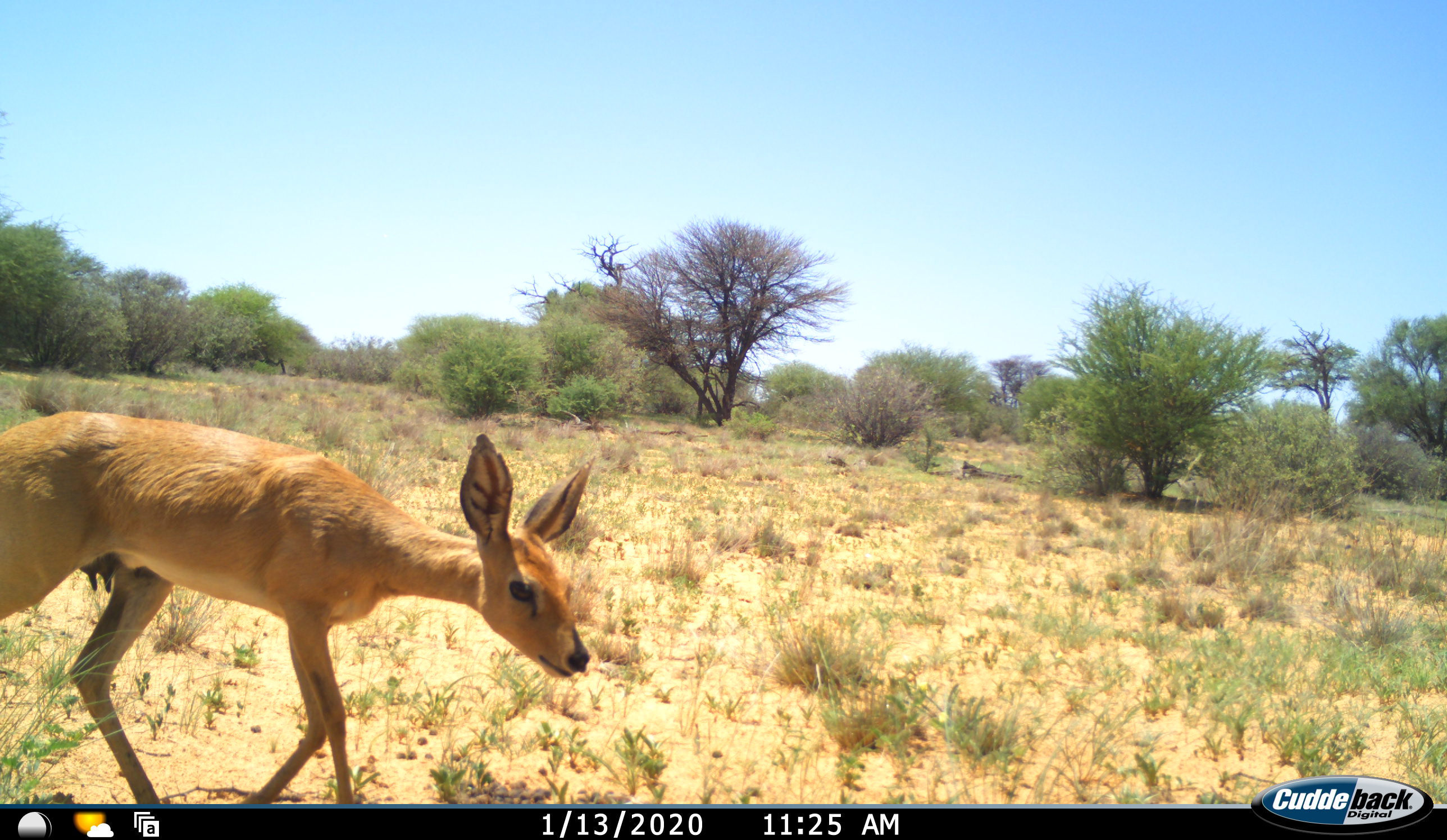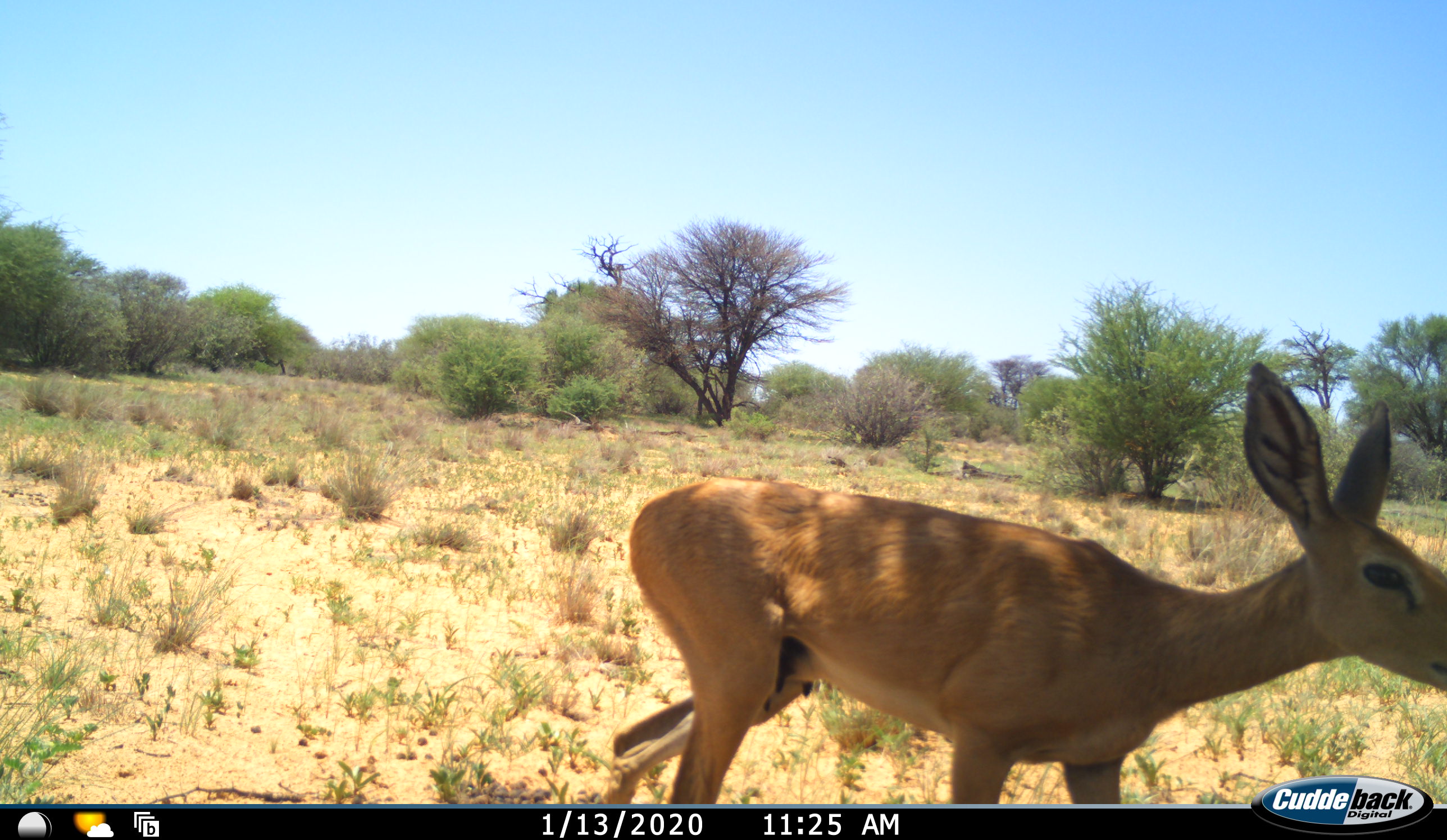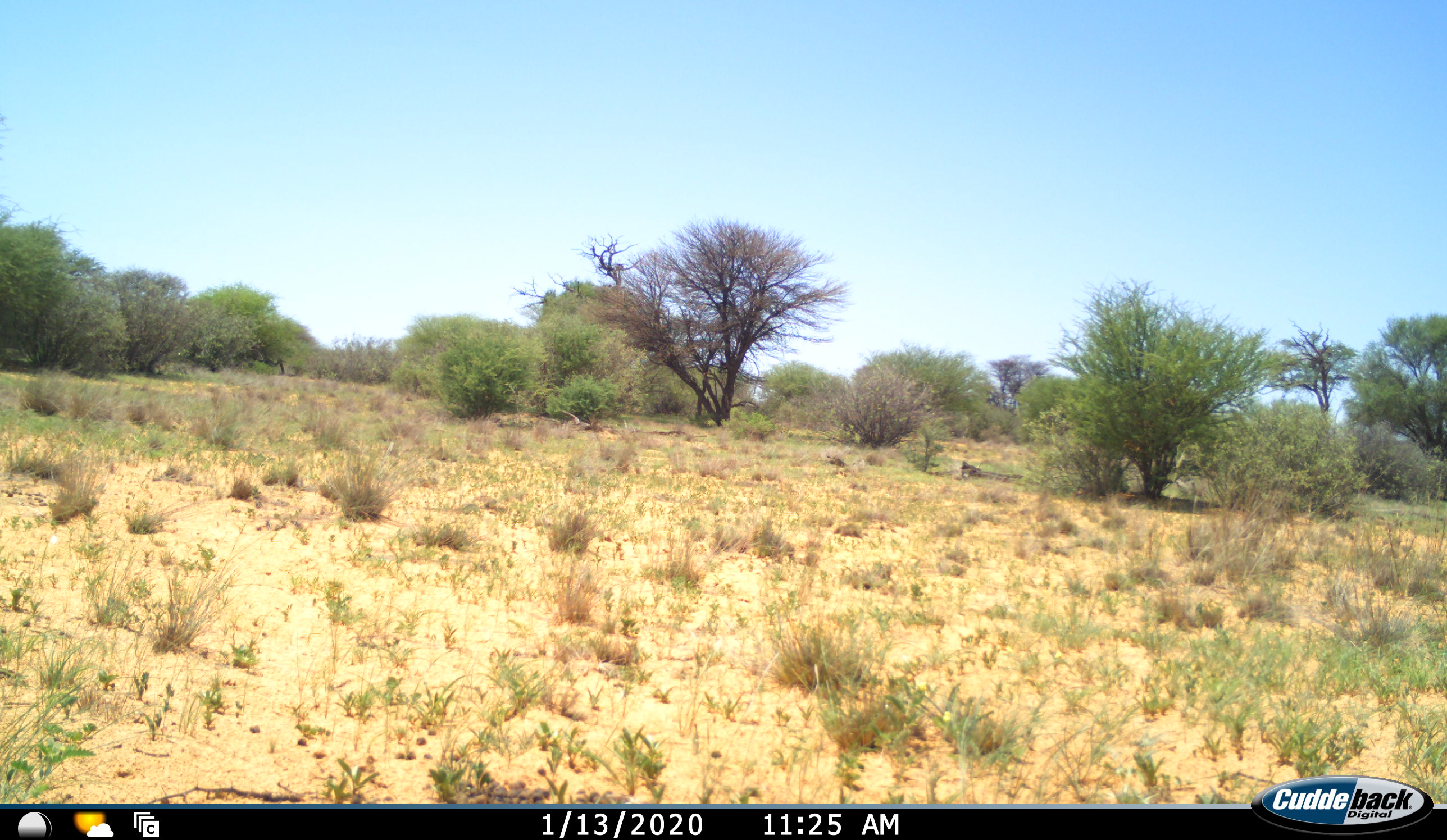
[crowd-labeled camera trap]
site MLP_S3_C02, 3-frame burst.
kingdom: Animalia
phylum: Chordata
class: Mammalia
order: Artiodactyla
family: Bovidae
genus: Raphicerus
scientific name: Raphicerus campestris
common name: steenbok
Steenbok (Raphicerus campestris), count 1. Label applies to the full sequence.